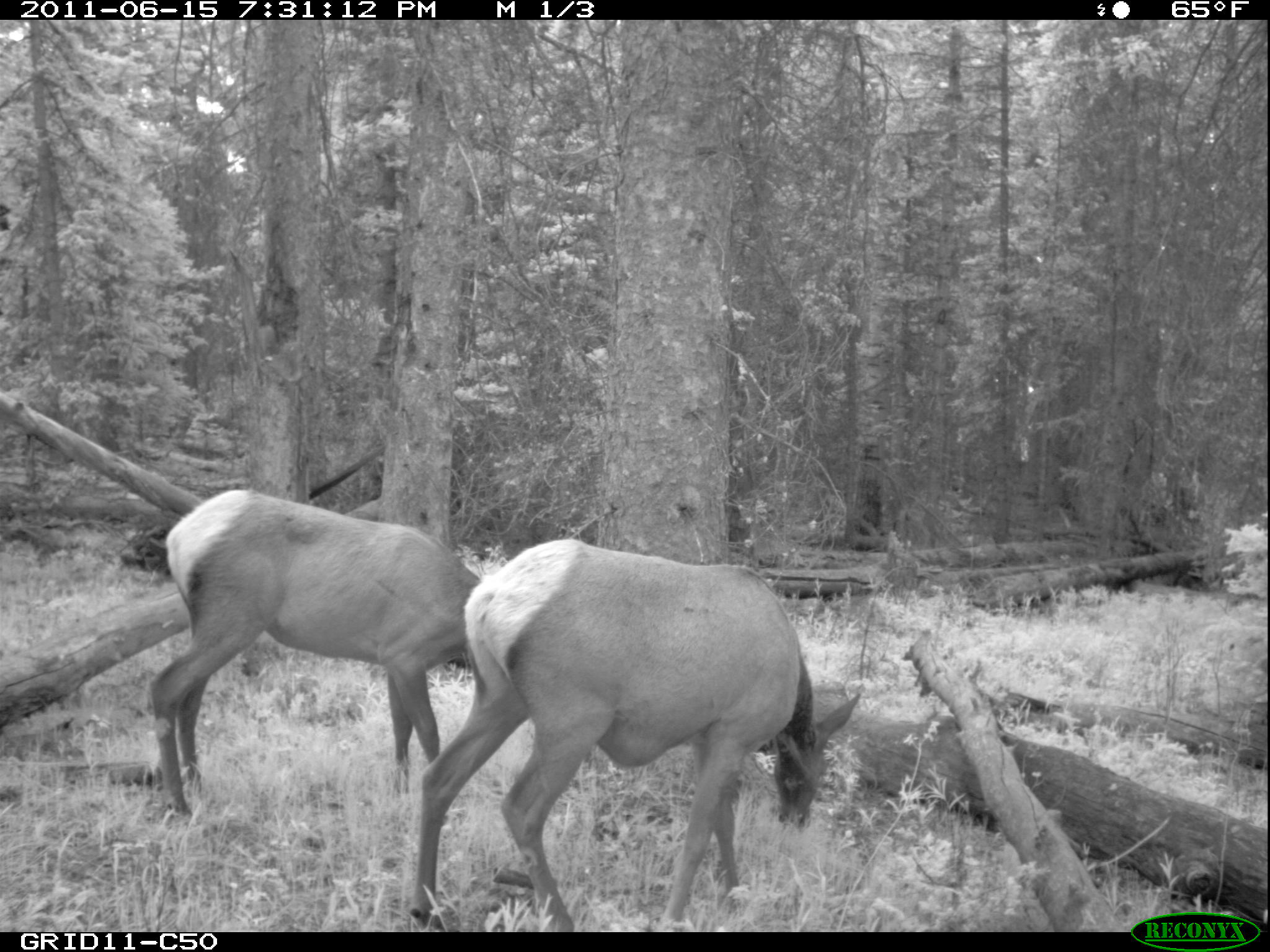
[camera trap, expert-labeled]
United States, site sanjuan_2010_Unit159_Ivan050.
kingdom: Animalia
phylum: Chordata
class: Mammalia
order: Artiodactyla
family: Cervidae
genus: Cervus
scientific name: Cervus elaphus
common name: red deer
Cervus elaphus (red deer).